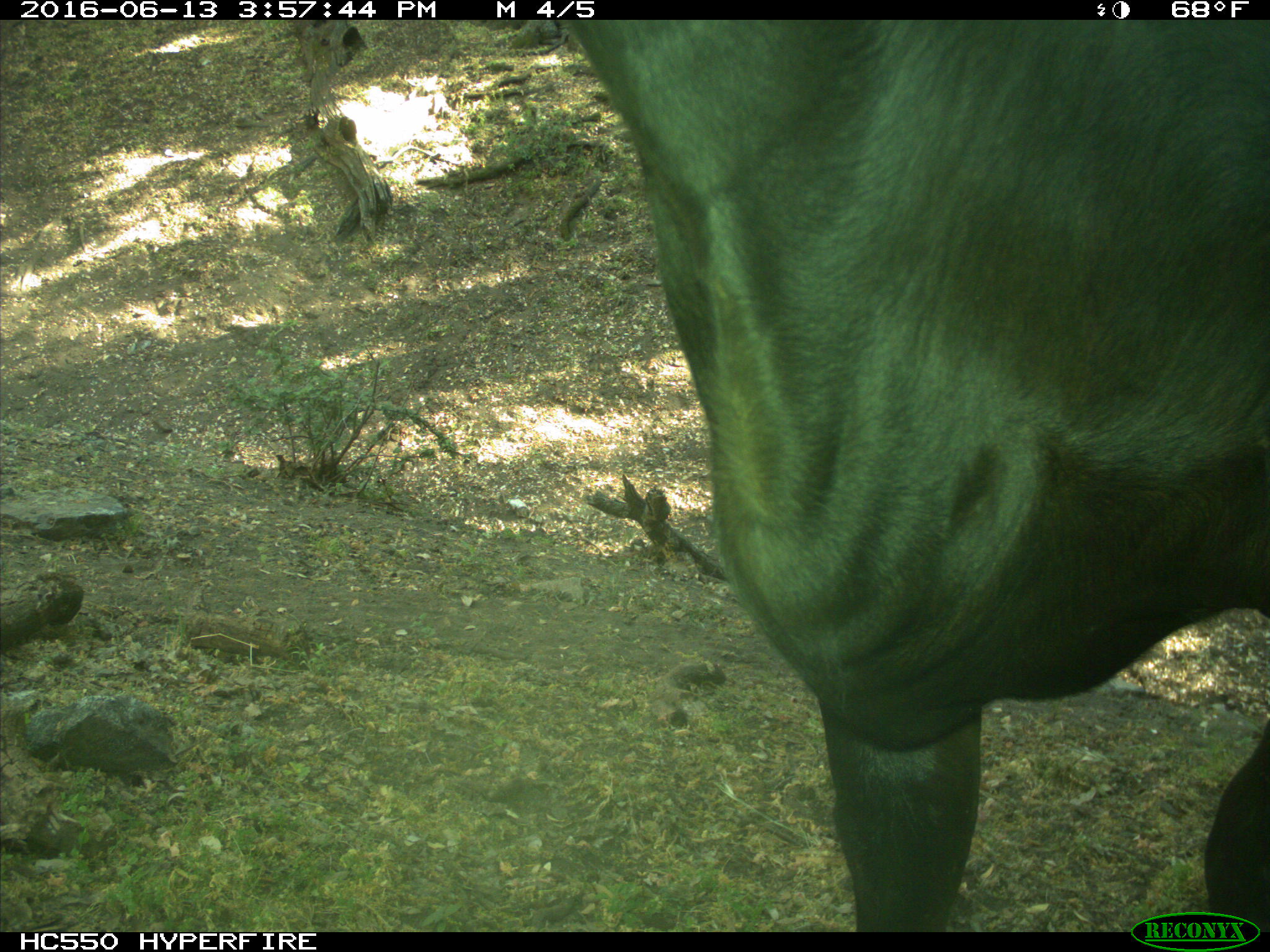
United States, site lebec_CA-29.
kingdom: Animalia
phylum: Chordata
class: Mammalia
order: Artiodactyla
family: Bovidae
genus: Bos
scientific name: Bos taurus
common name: domestic cow